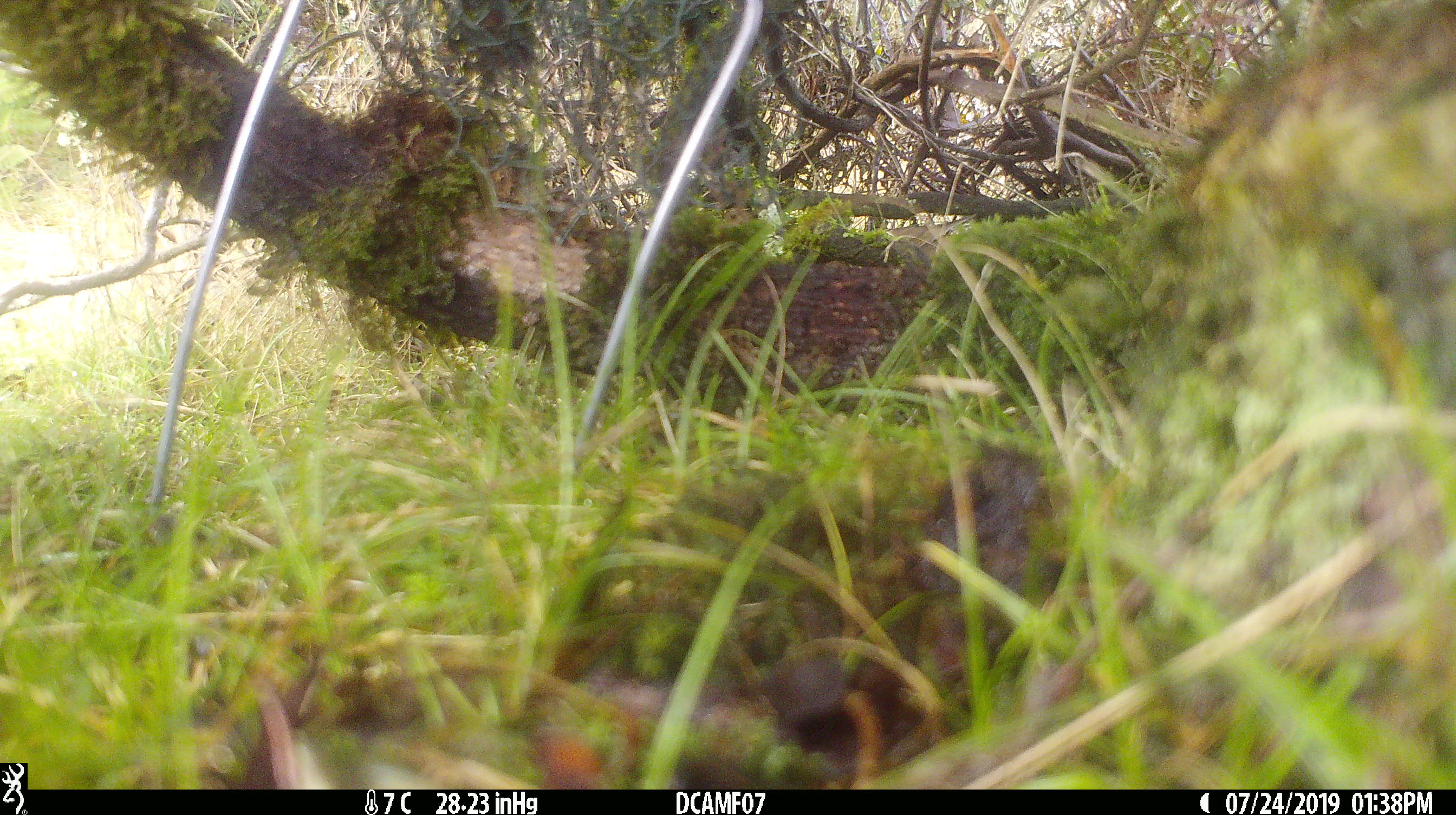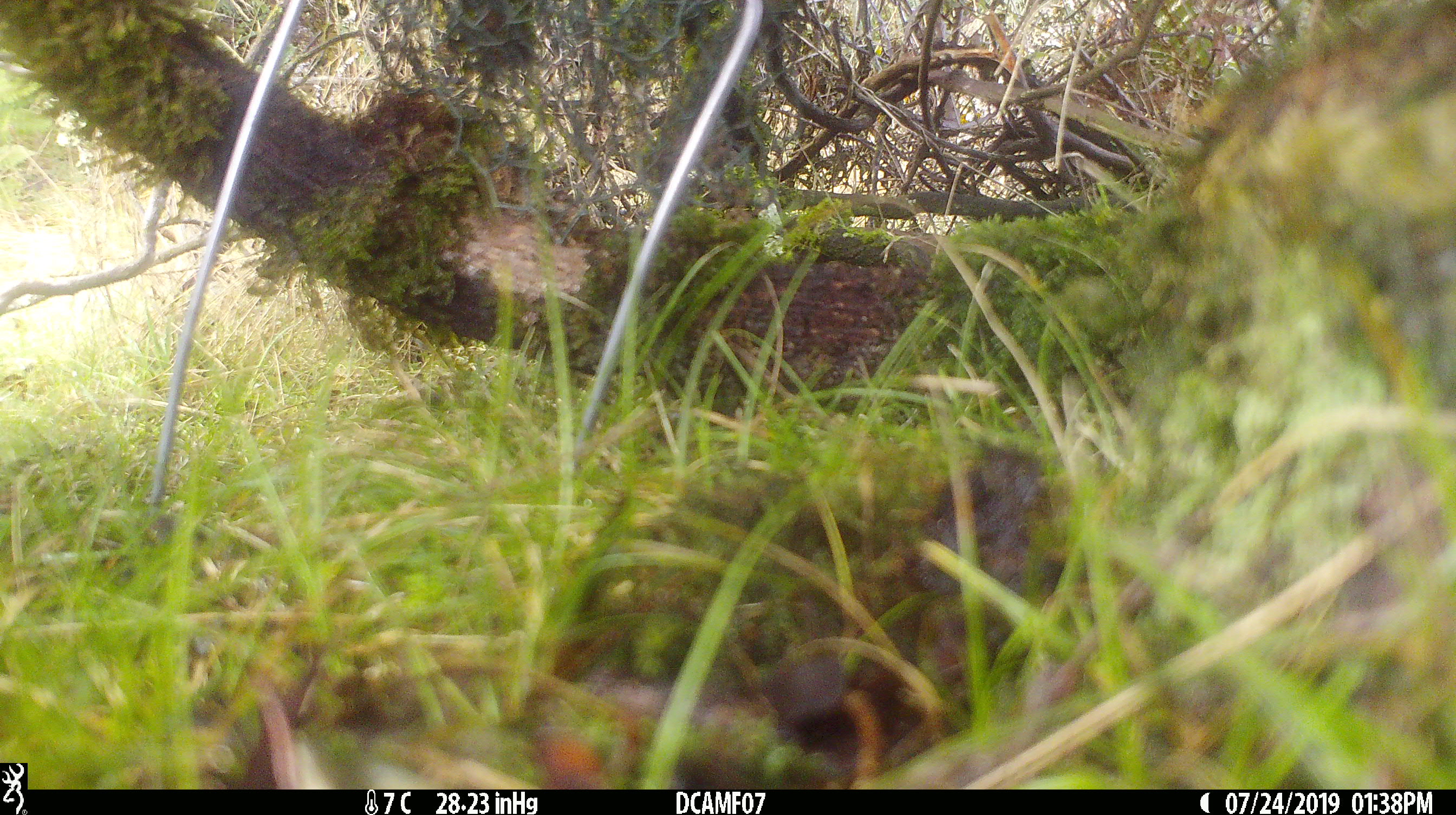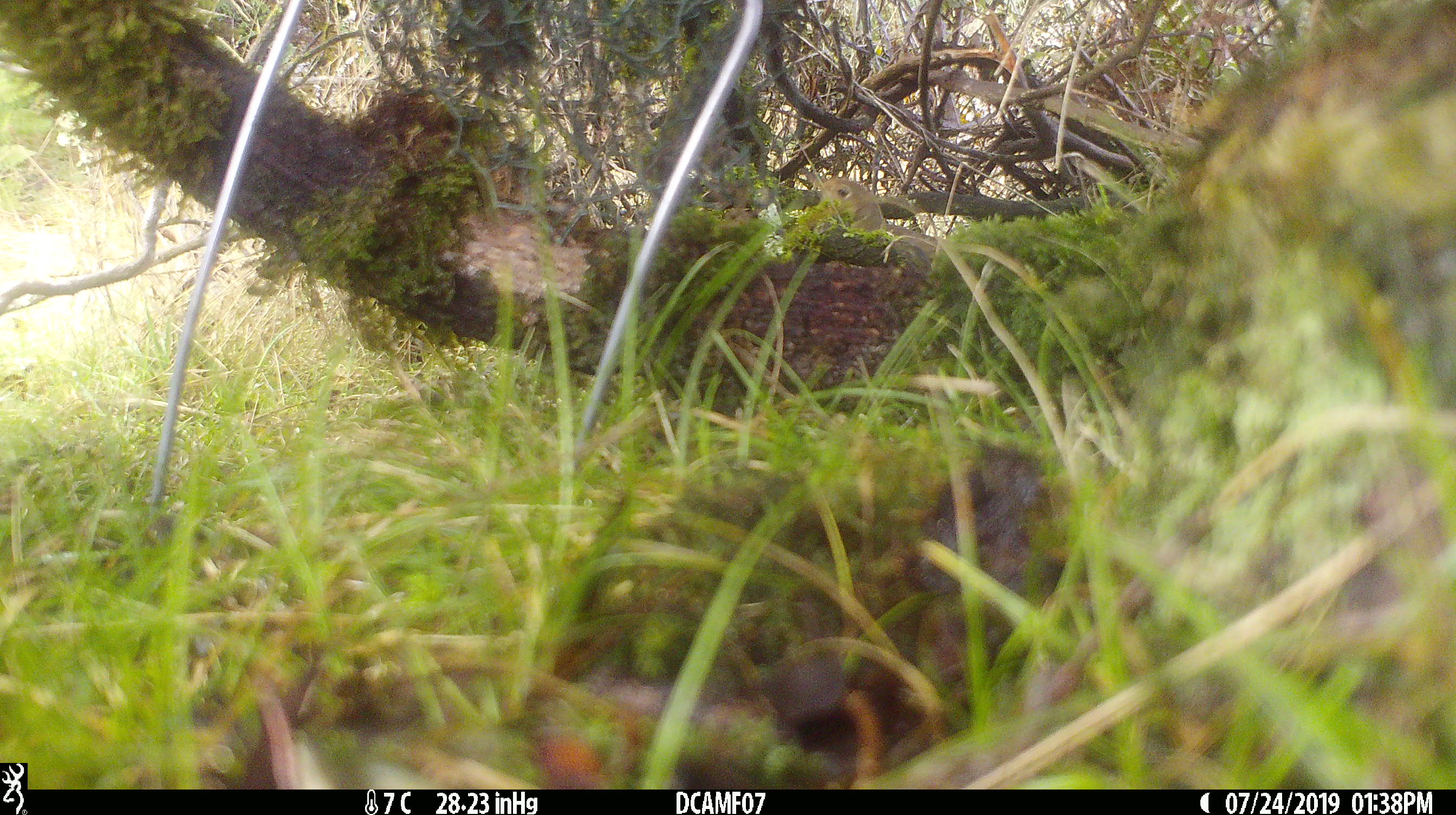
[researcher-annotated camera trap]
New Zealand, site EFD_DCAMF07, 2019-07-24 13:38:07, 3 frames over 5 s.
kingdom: Animalia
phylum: Chordata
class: Aves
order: Passeriformes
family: Turdidae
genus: Turdus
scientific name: Turdus philomelos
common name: song thrush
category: thrush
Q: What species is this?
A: Thrush (song thrush) (Turdus philomelos).